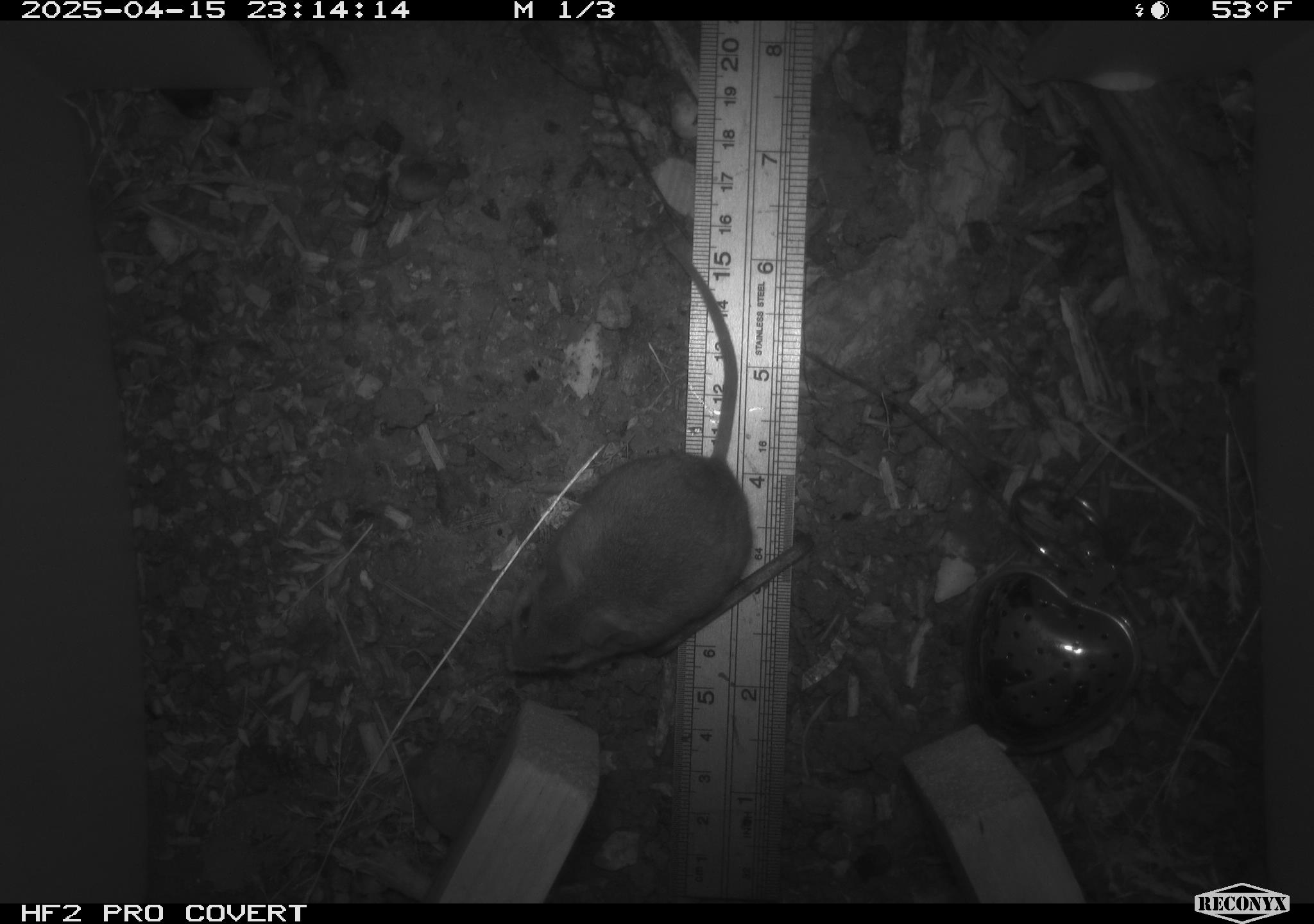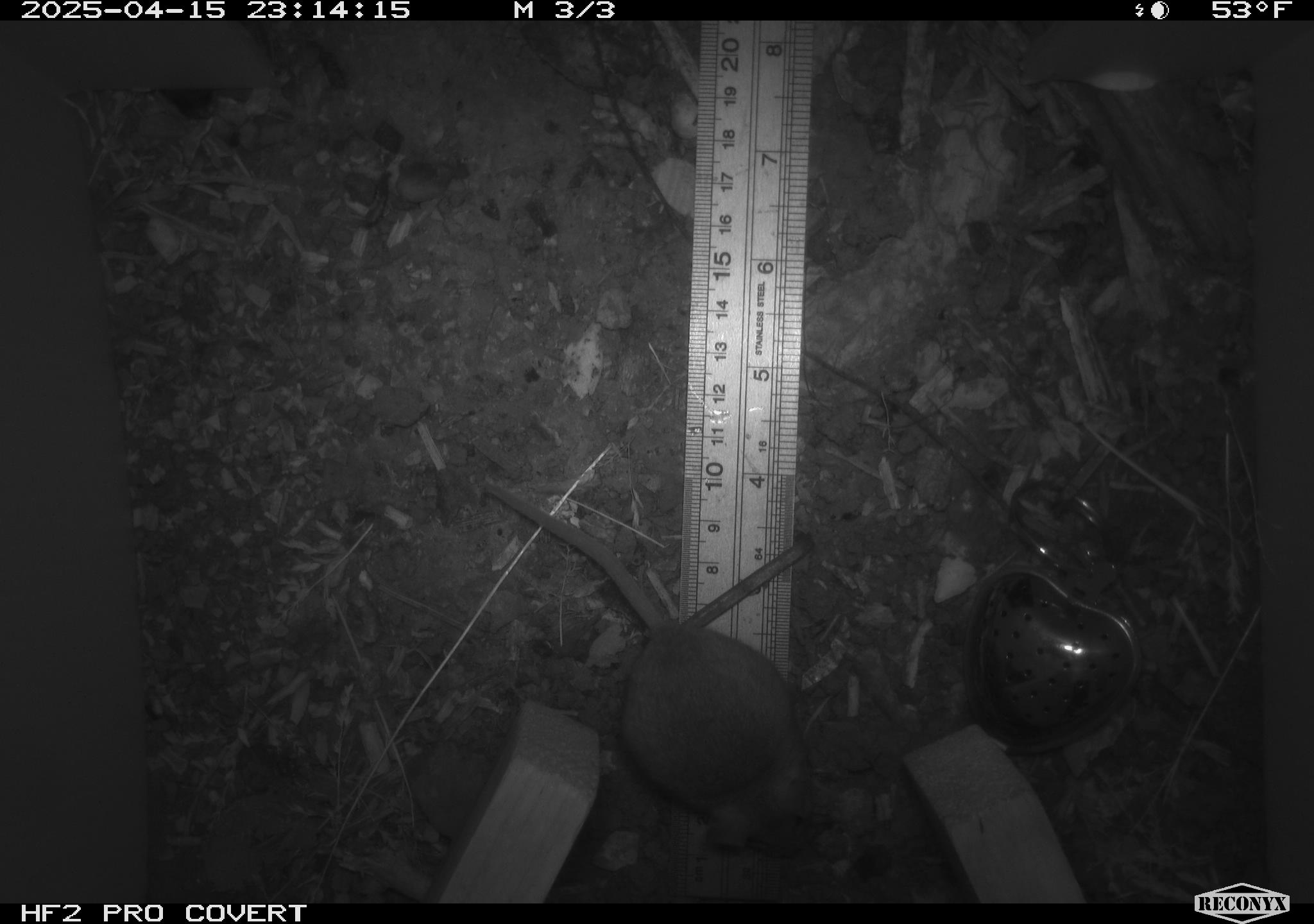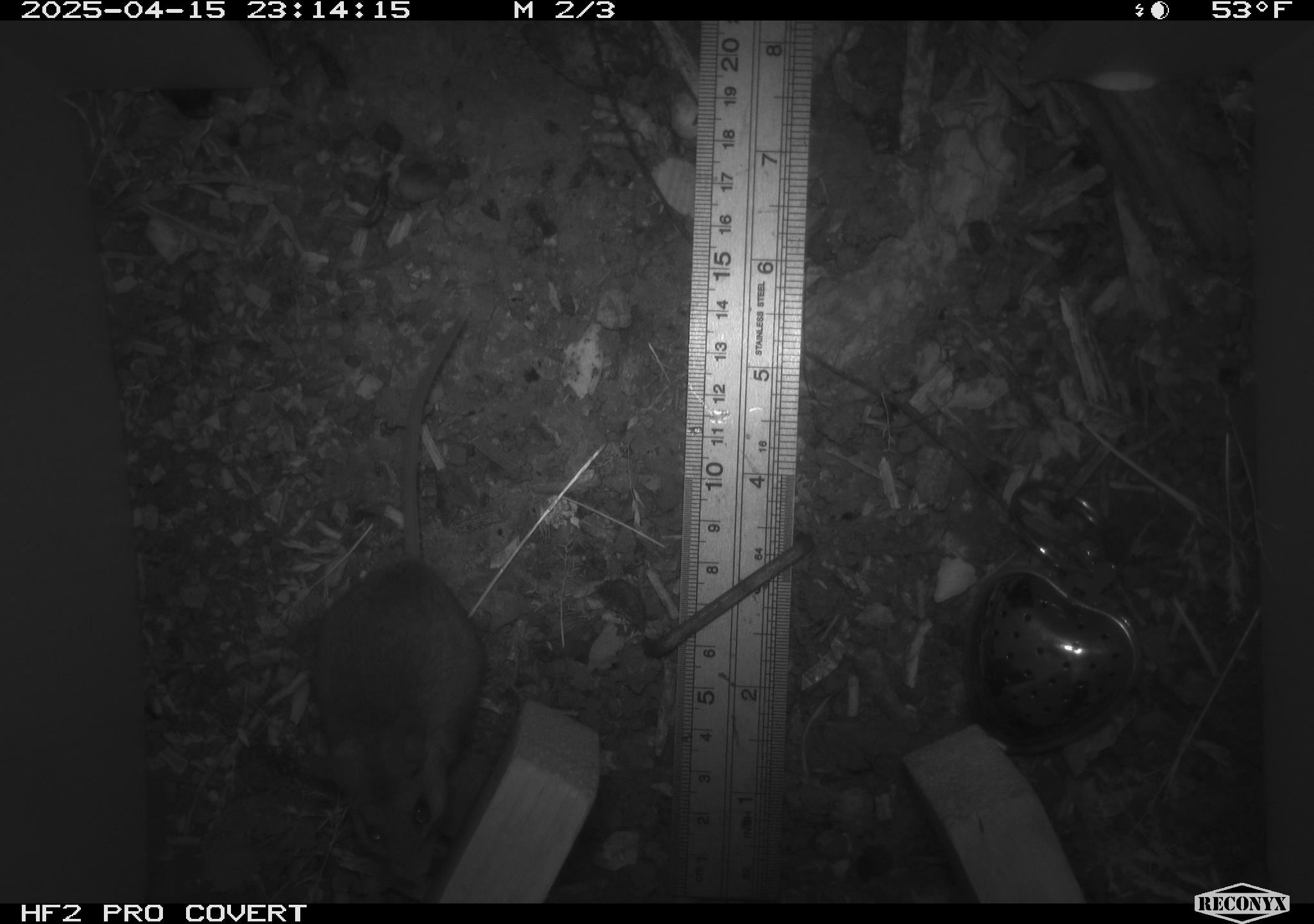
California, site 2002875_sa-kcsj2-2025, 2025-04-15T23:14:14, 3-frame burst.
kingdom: Animalia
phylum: Chordata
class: Mammalia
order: Rodentia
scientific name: Rodentia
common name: rodent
Rodent (Rodentia).